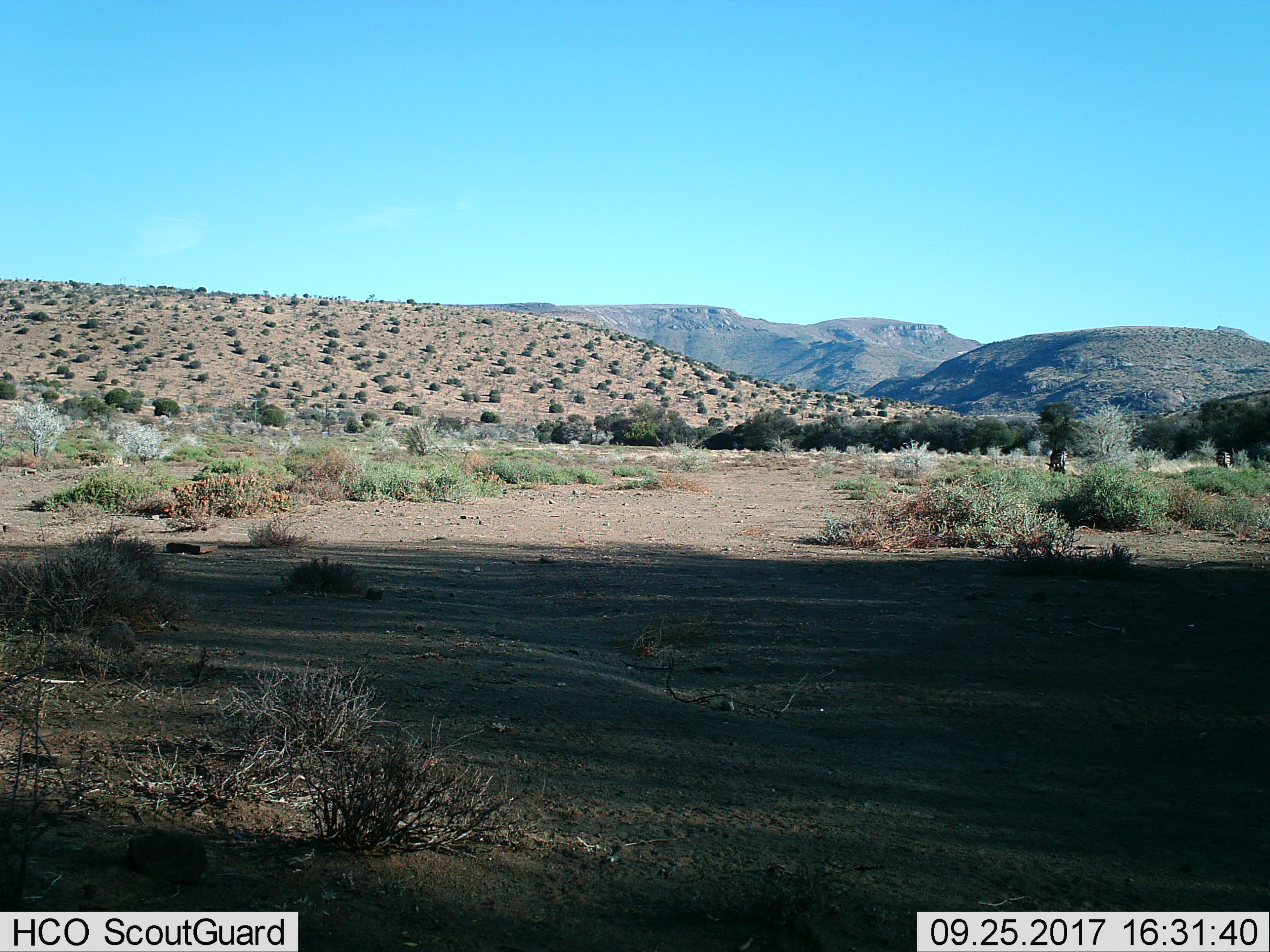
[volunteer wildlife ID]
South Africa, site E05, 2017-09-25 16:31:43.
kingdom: Animalia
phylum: Chordata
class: Mammalia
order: Perissodactyla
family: Equidae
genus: Equus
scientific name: Equus zebra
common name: mountain zebra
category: zebramountain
Zebramountain (mountain zebra) (Equus zebra), count 2. Behavior (volunteer vote fractions): standing 50%, resting 0%, moving 25%, interacting 25%. Young present (vote fraction): 0%. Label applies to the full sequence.